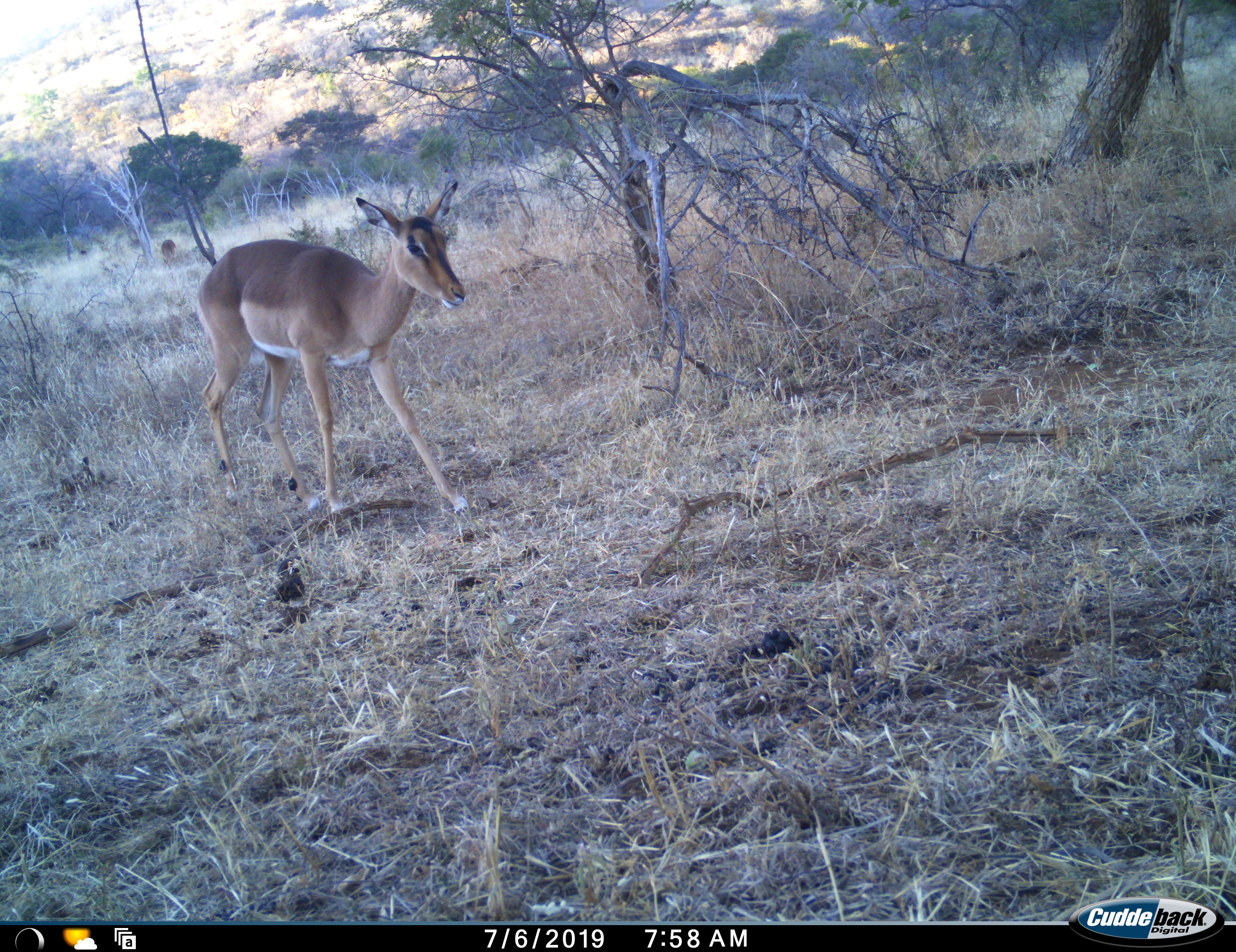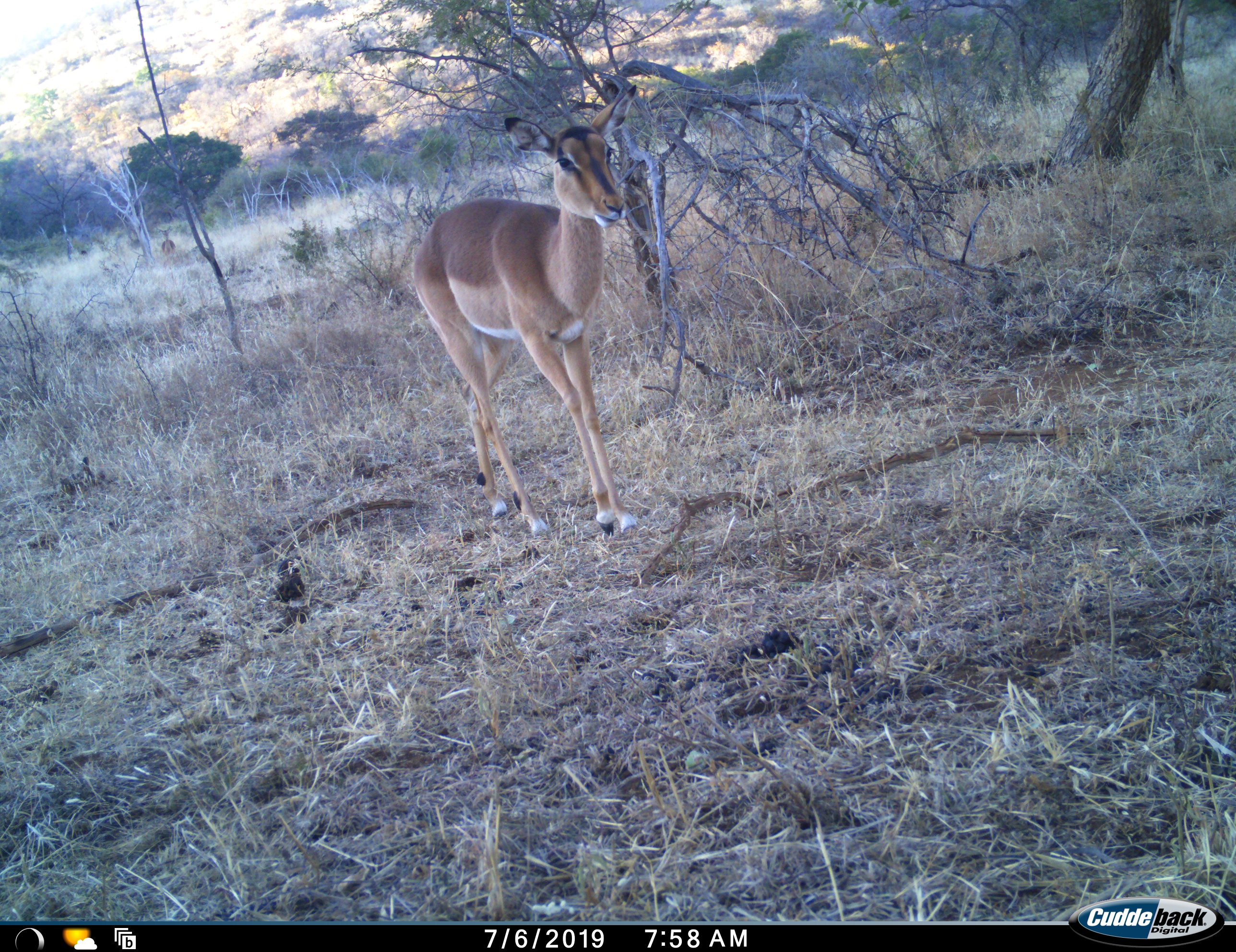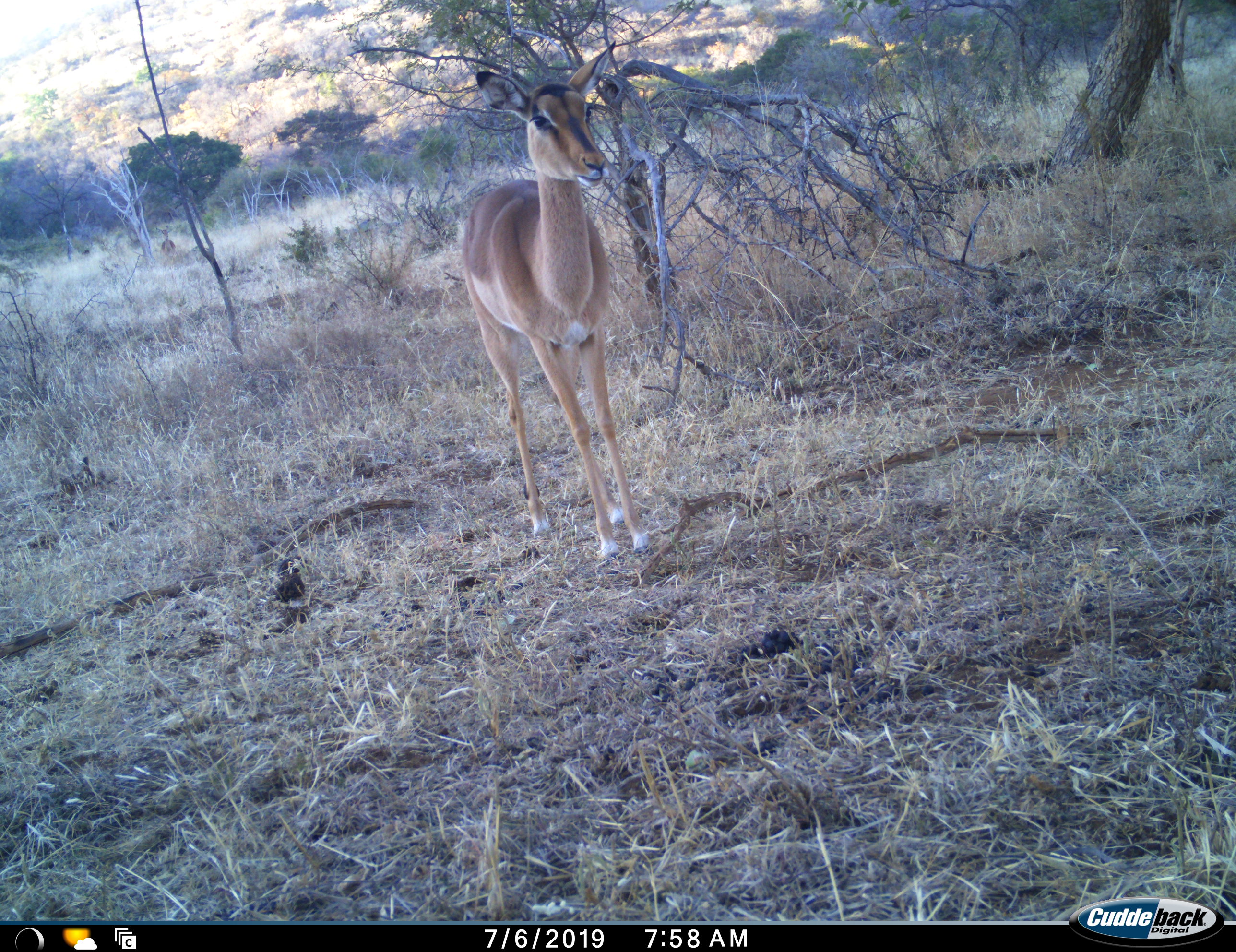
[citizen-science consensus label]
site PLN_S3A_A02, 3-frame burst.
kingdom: Animalia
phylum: Chordata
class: Mammalia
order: Artiodactyla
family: Bovidae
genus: Aepyceros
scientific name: Aepyceros melampus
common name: impala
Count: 1.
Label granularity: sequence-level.